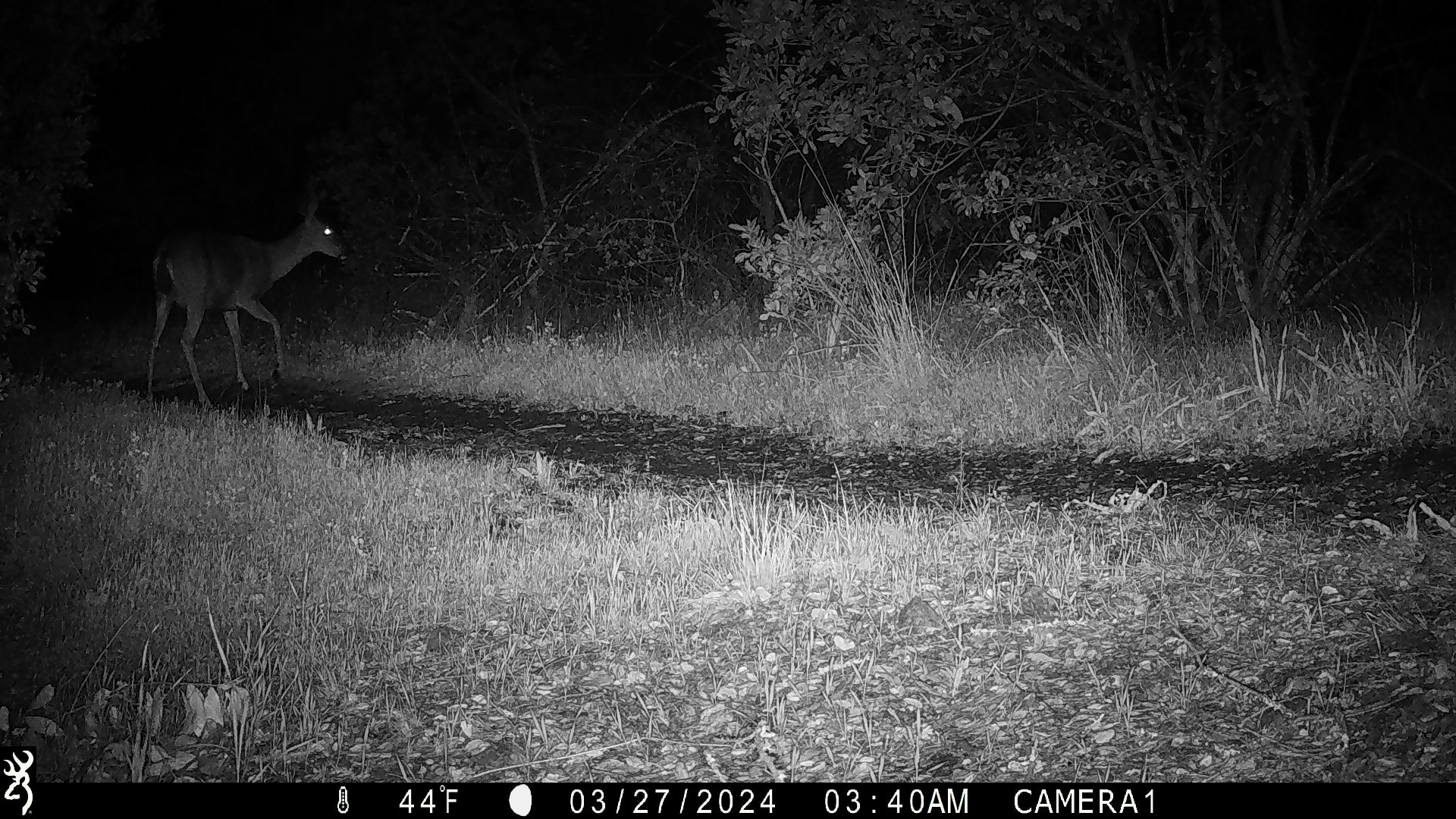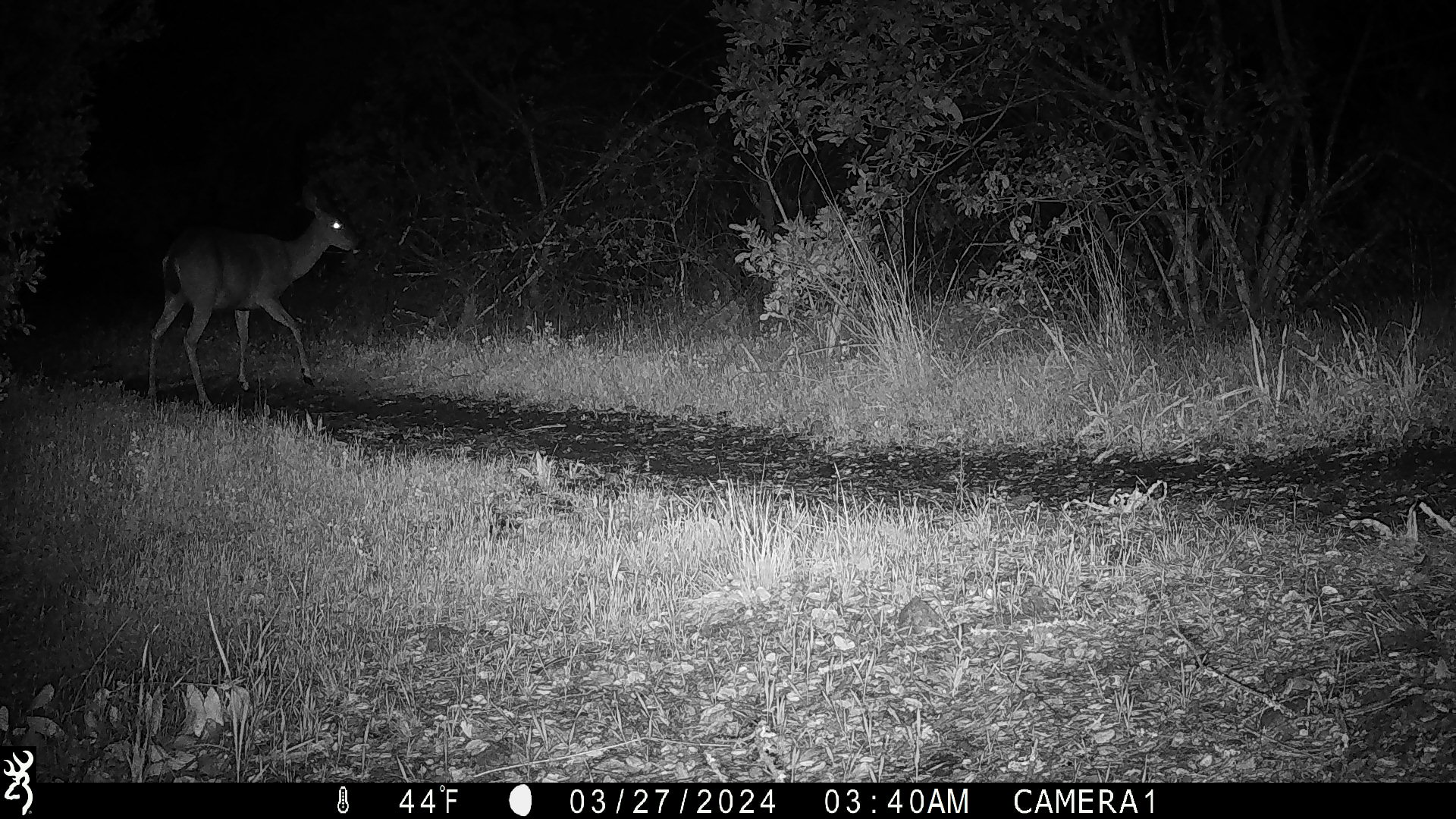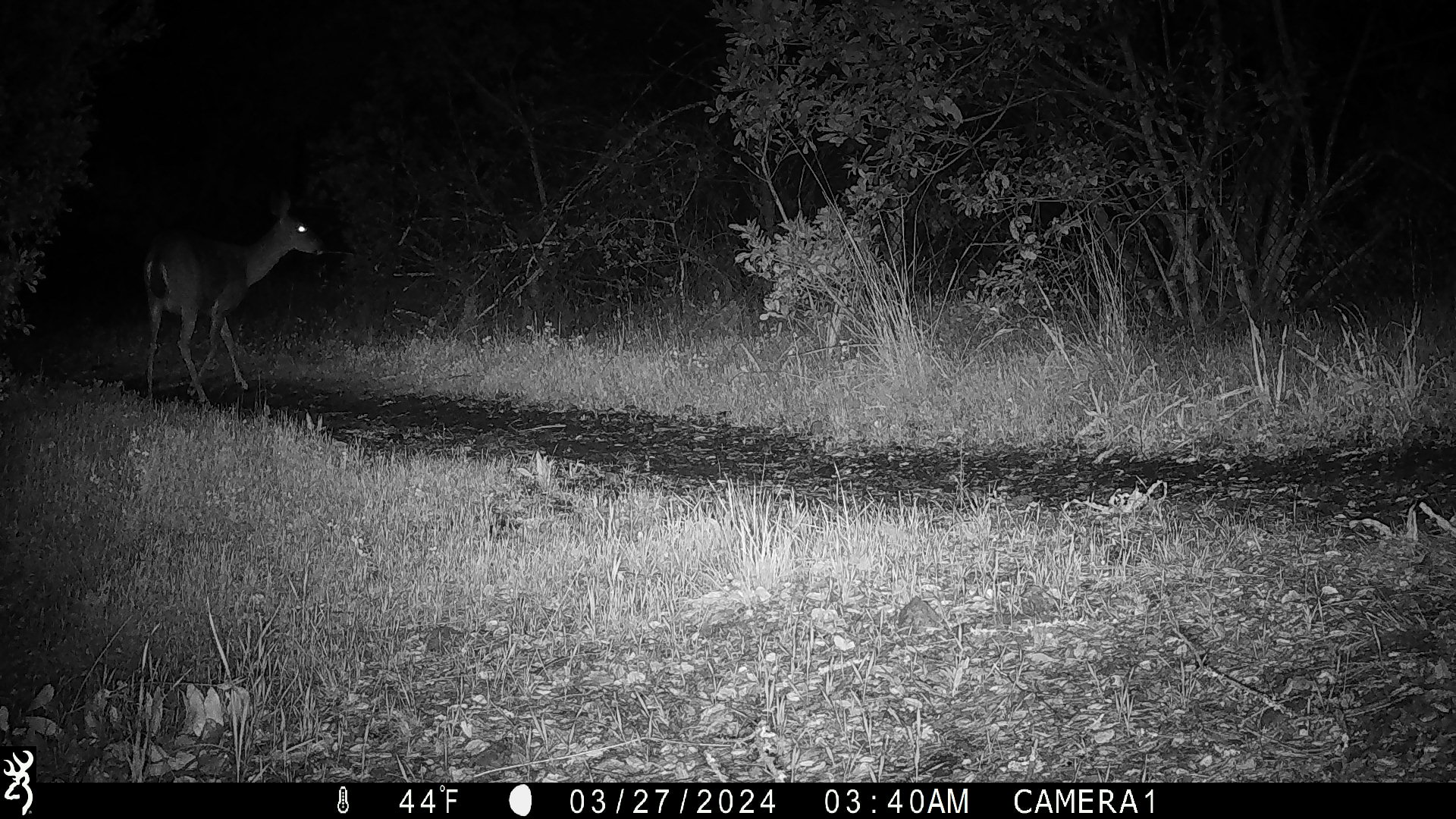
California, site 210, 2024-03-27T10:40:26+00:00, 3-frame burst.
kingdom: Animalia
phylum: Chordata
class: Mammalia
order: Artiodactyla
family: Cervidae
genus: Odocoileus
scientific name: Odocoileus hemionus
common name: mule deer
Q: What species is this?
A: Mule deer (Odocoileus hemionus).